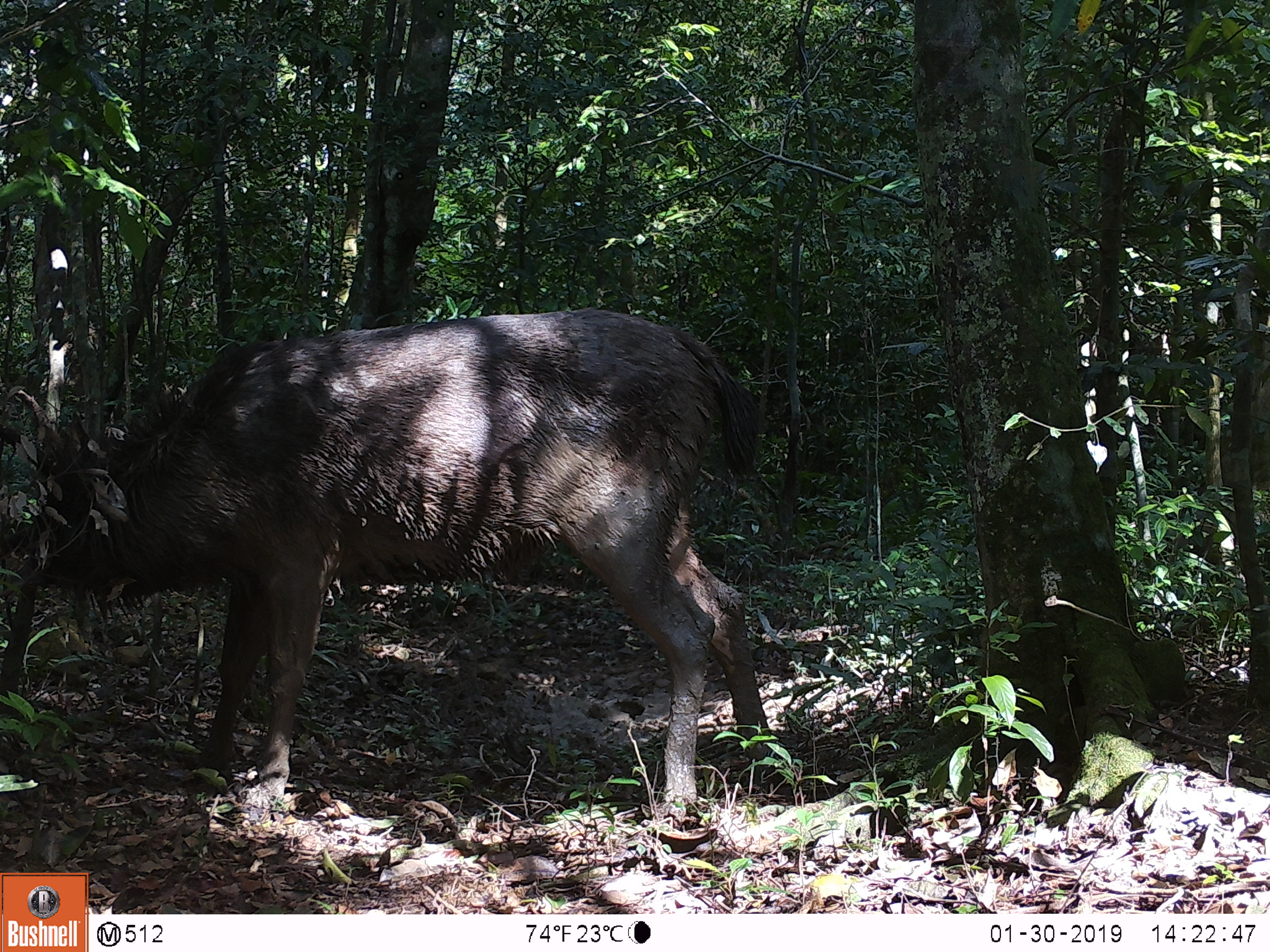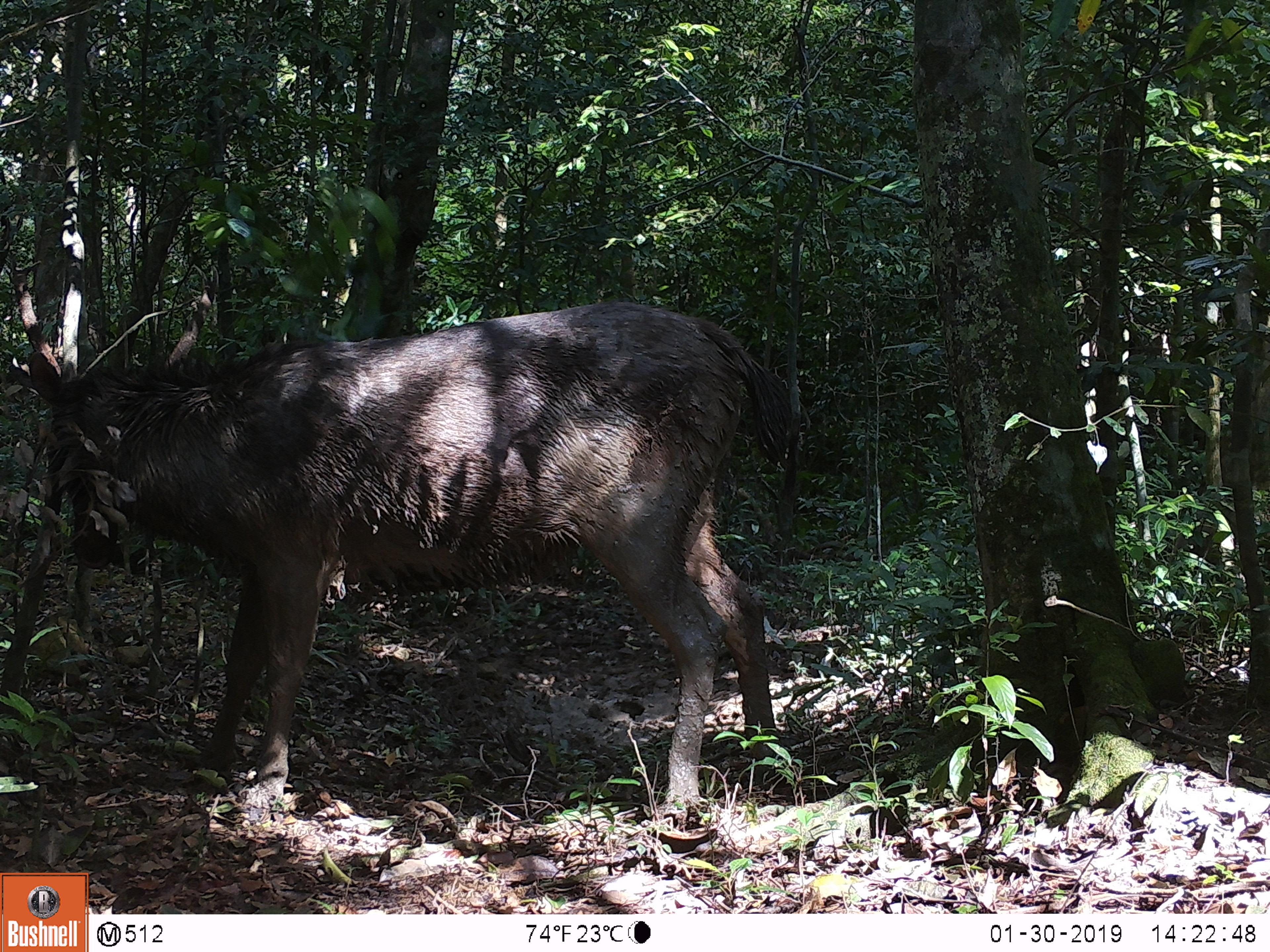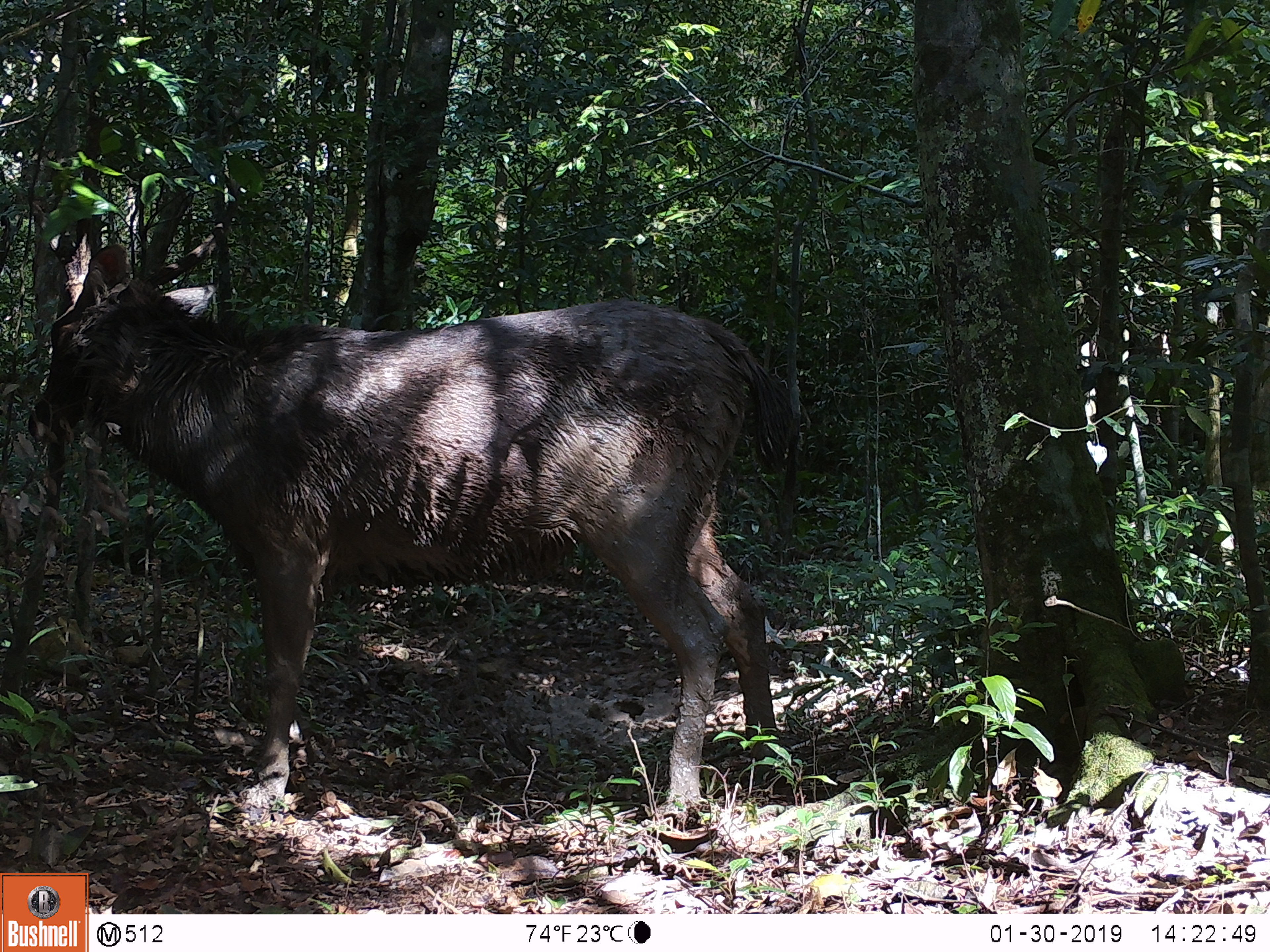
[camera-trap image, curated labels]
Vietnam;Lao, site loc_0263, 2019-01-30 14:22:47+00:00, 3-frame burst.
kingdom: Animalia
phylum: Chordata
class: Mammalia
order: Artiodactyla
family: Cervidae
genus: Rusa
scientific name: Rusa unicolor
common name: sambar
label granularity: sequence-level